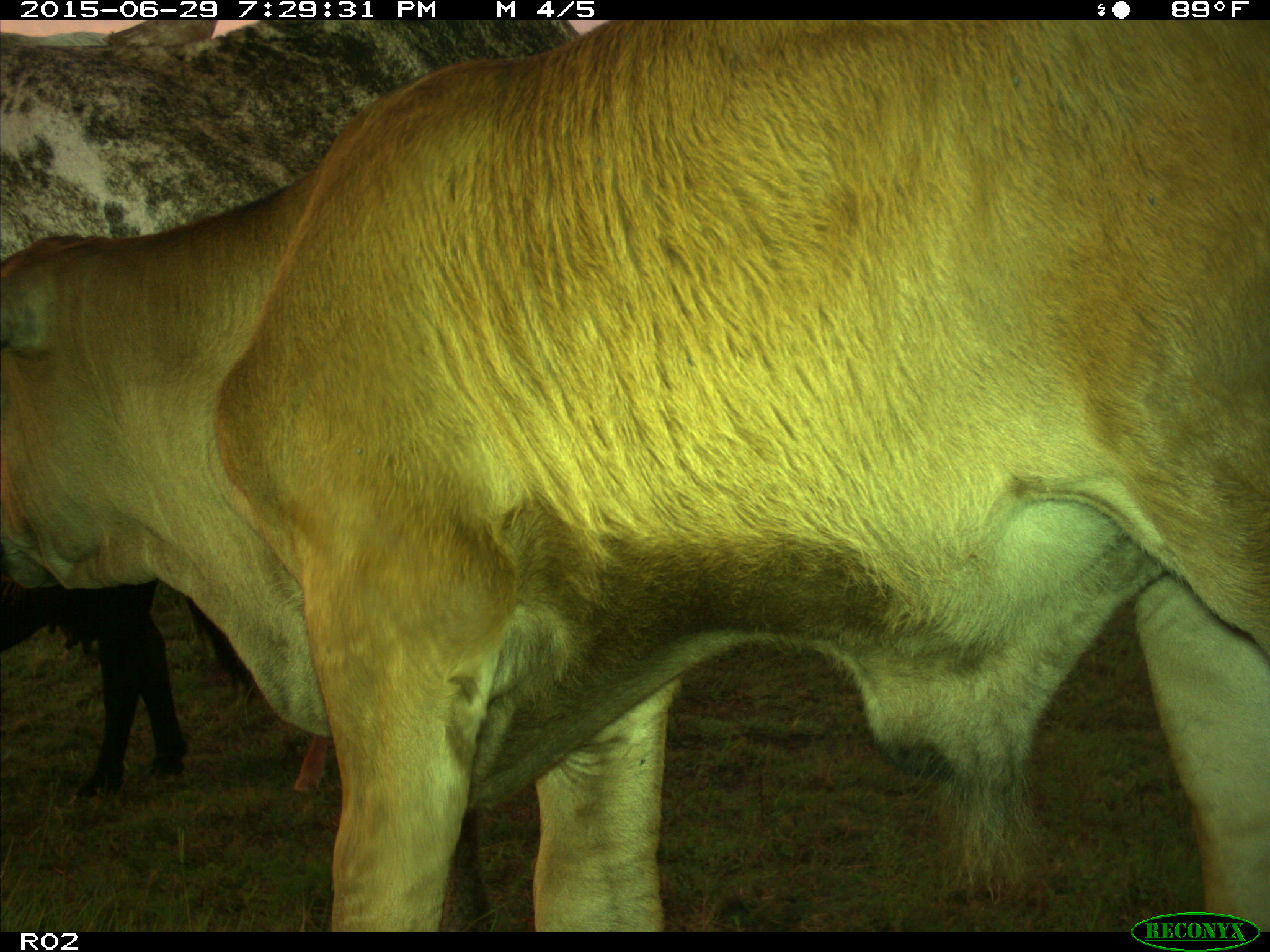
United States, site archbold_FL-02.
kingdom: Animalia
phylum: Chordata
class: Mammalia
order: Artiodactyla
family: Bovidae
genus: Bos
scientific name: Bos taurus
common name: domestic cow